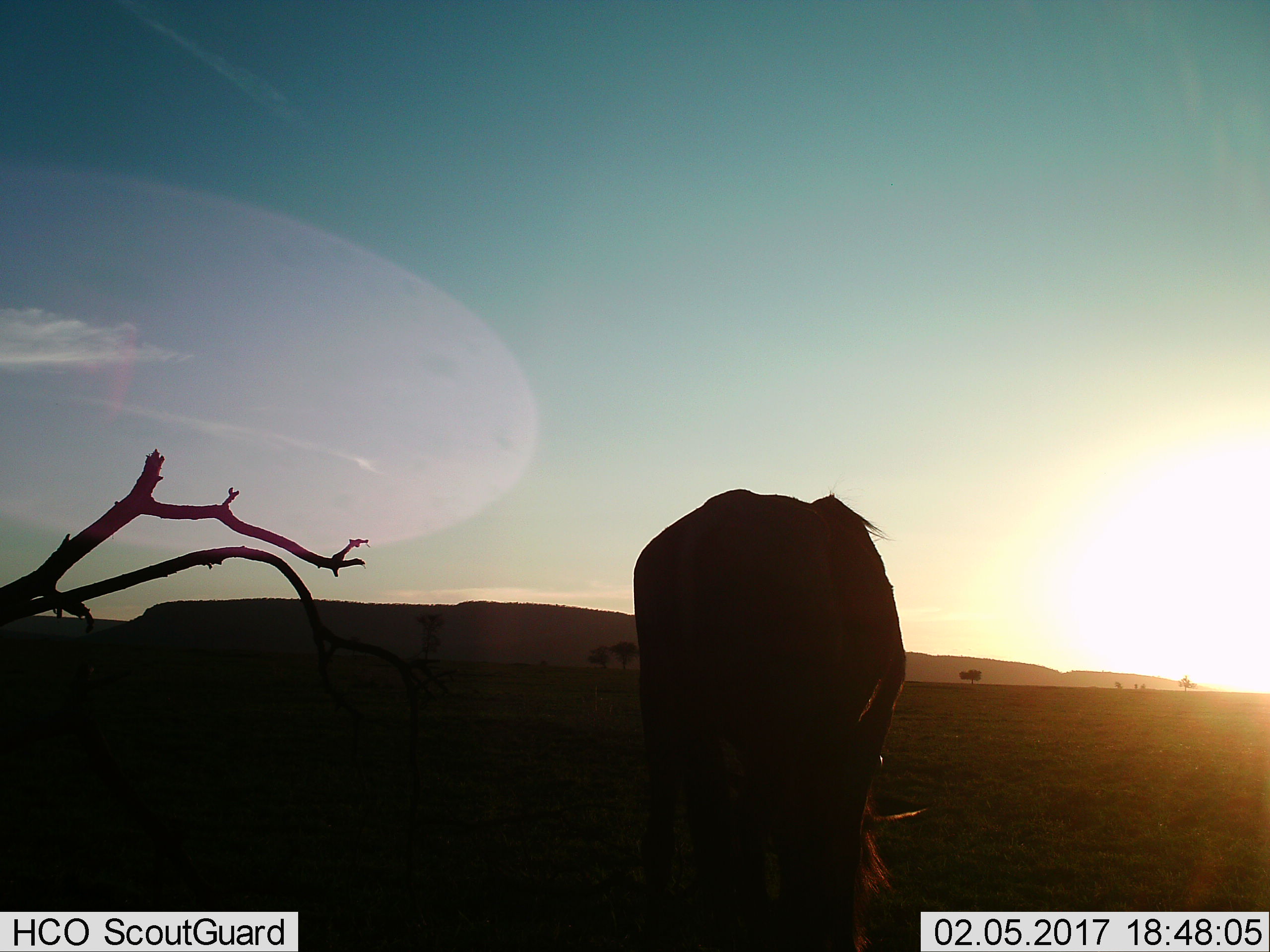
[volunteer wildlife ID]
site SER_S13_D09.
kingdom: Animalia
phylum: Chordata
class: Mammalia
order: Artiodactyla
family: Bovidae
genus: Connochaetes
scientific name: Connochaetes taurinus taurinus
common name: blue wildebeest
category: wildebeestblue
Wildebeestblue (blue wildebeest) (Connochaetes taurinus taurinus), count 1. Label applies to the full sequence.